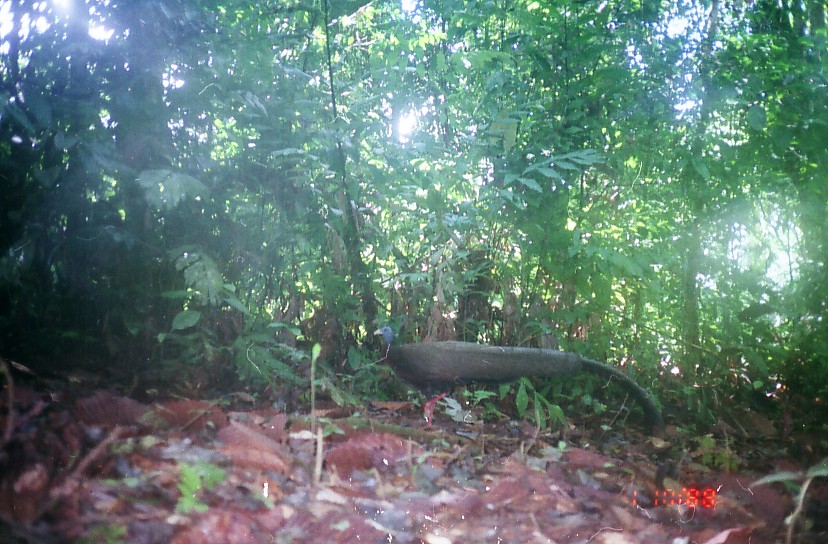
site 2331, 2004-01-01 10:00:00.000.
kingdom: Animalia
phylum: Chordata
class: Aves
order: Galliformes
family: Phasianidae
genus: Argusianus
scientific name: Argusianus argus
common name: great argus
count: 1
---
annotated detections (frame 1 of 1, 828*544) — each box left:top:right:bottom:
argusianus argus: 373:325:666:432